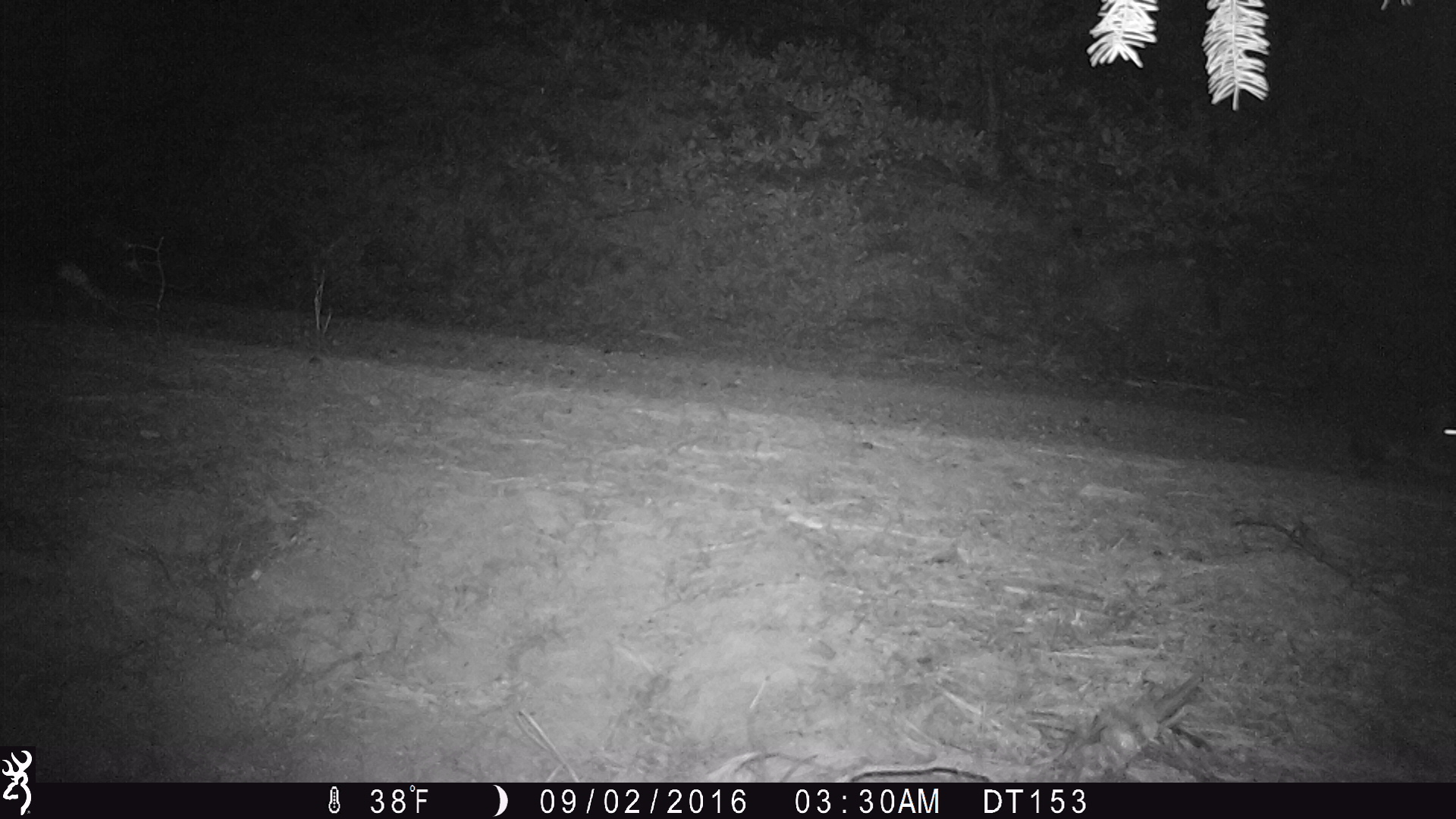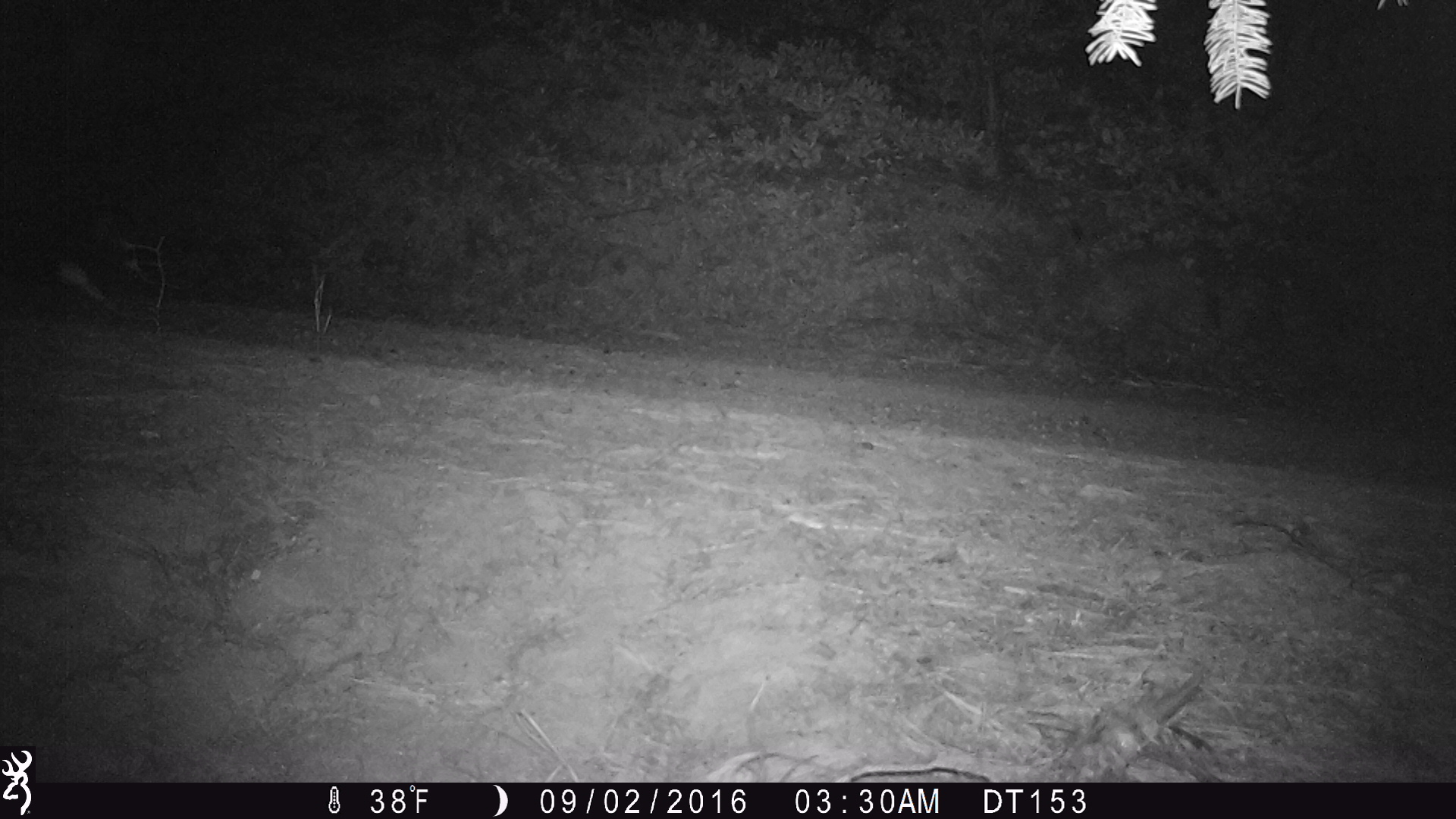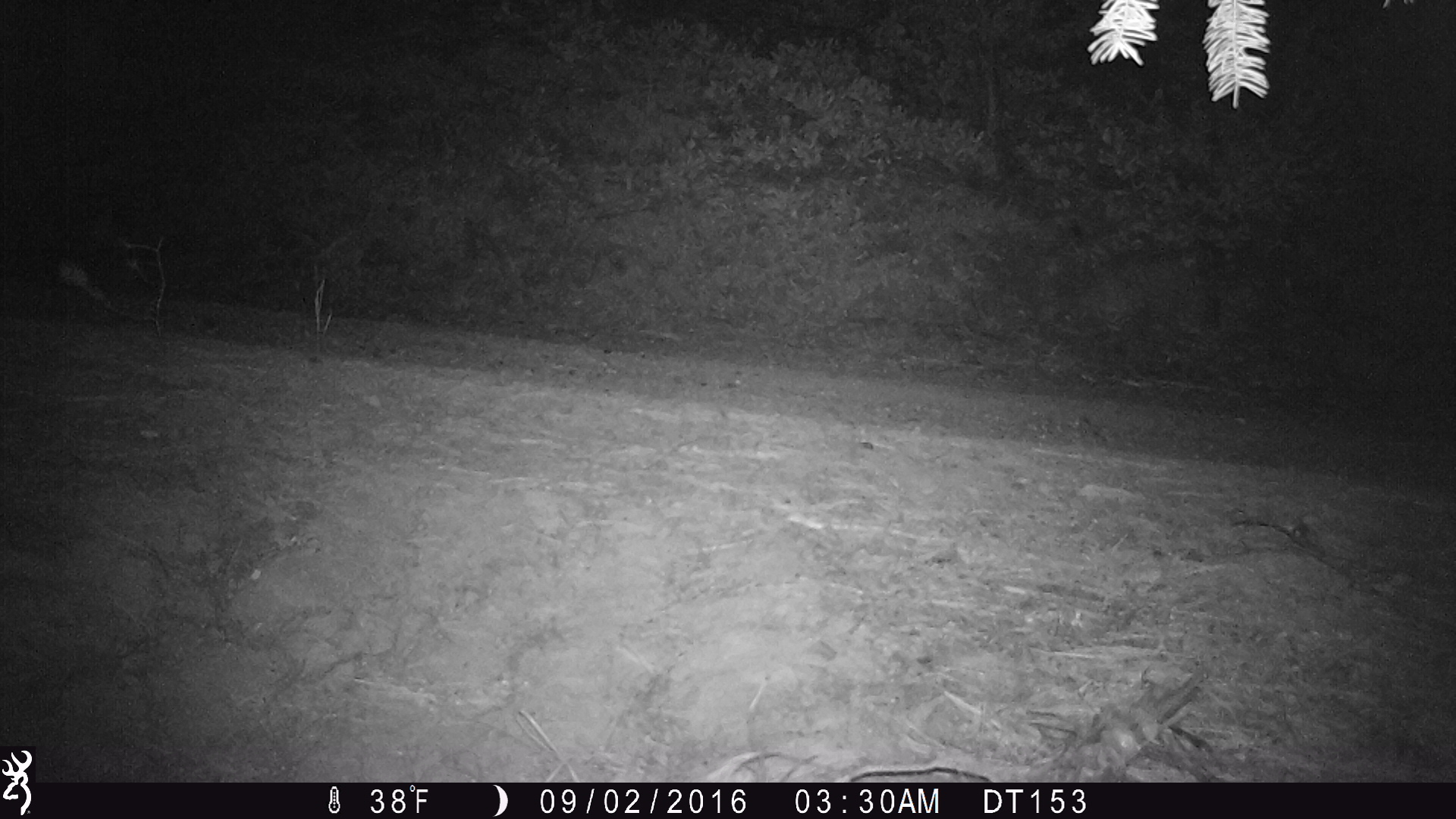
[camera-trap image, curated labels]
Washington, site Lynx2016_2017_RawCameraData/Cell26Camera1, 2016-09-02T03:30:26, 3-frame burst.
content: unidentified animal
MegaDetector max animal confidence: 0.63